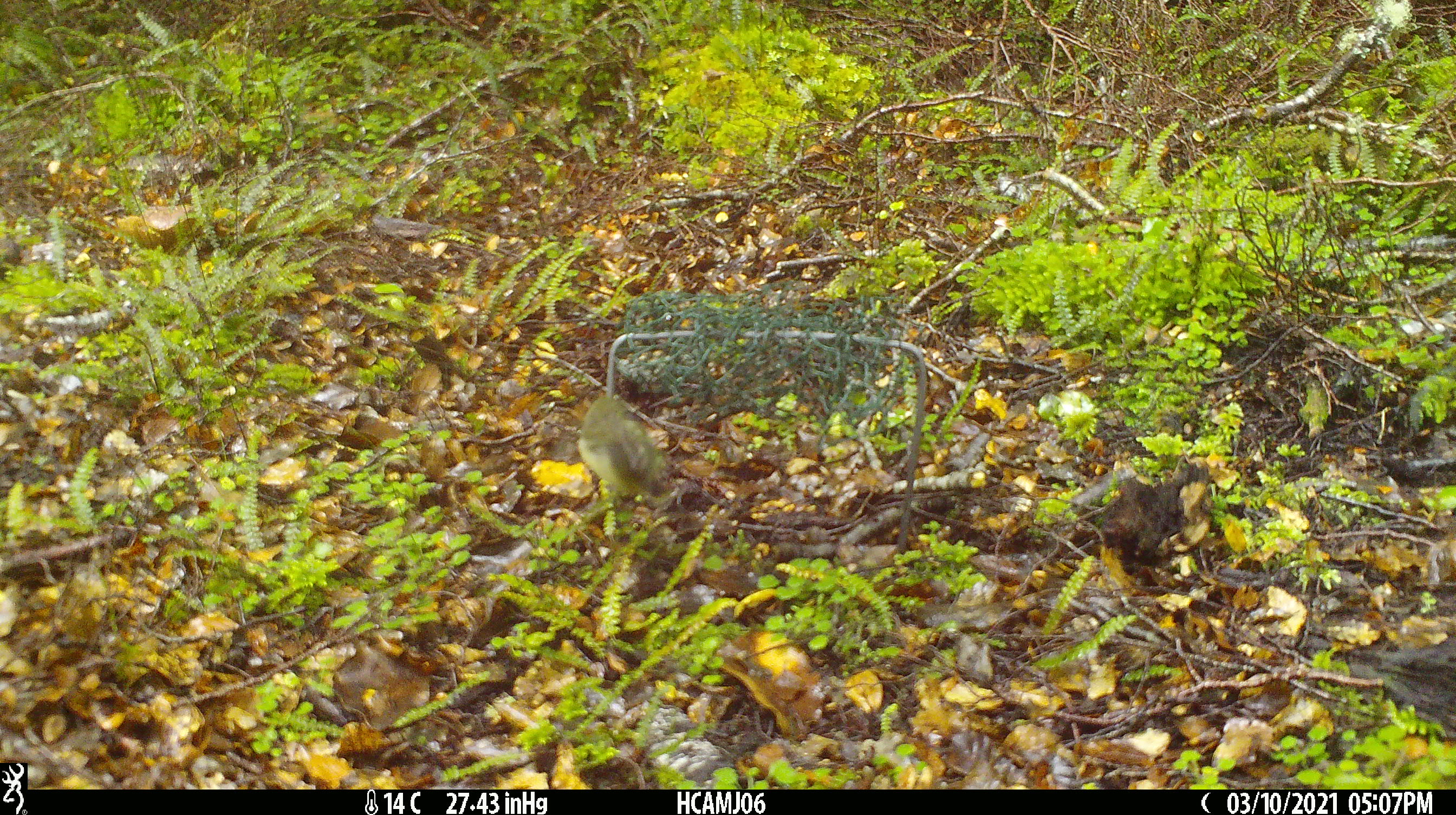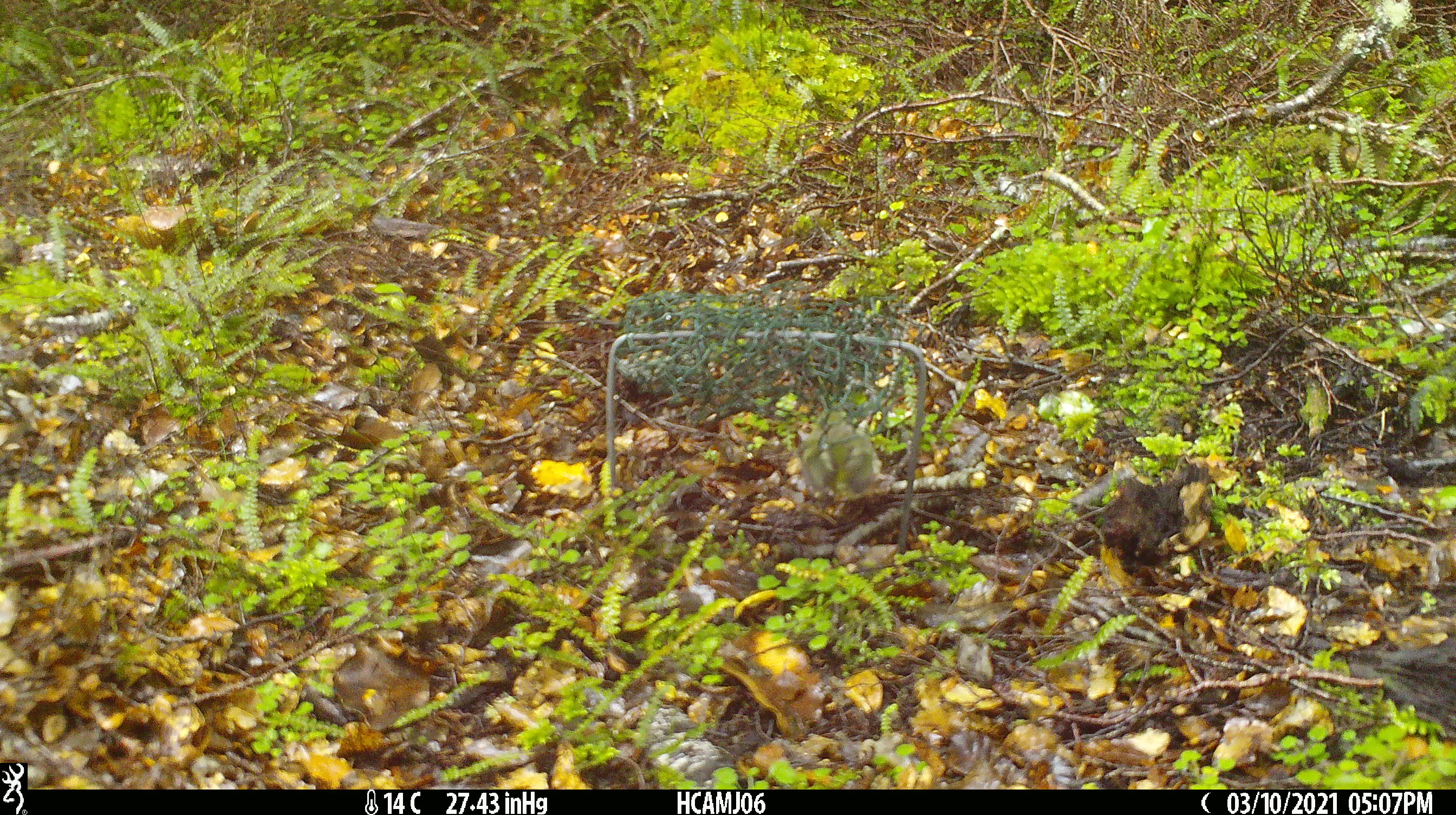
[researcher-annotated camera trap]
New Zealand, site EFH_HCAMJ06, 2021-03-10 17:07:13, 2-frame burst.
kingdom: Animalia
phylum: Chordata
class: Aves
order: Passeriformes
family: Acanthisittidae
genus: Acanthisitta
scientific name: Acanthisitta chloris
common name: rifleman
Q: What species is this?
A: Rifleman (Acanthisitta chloris).